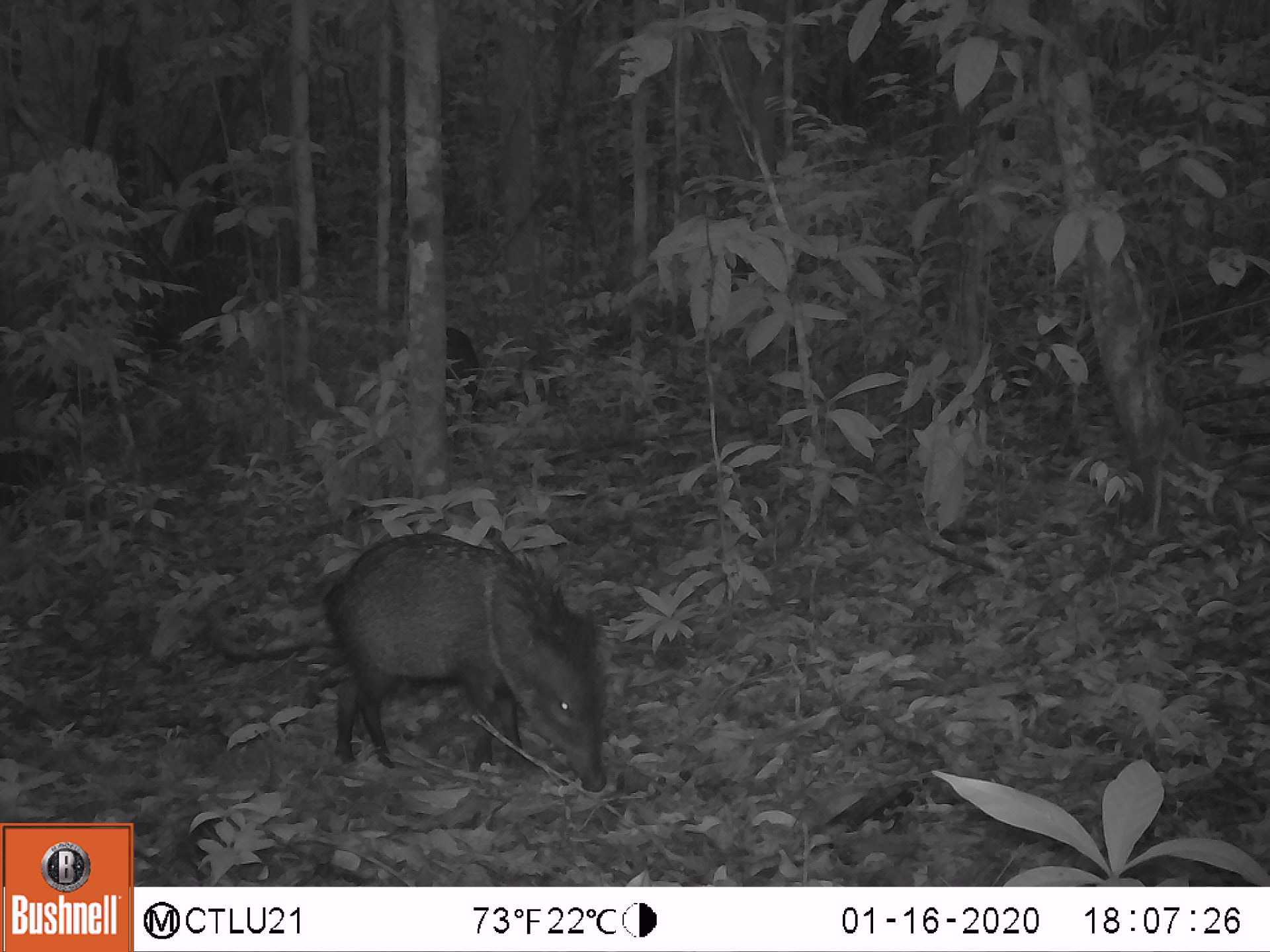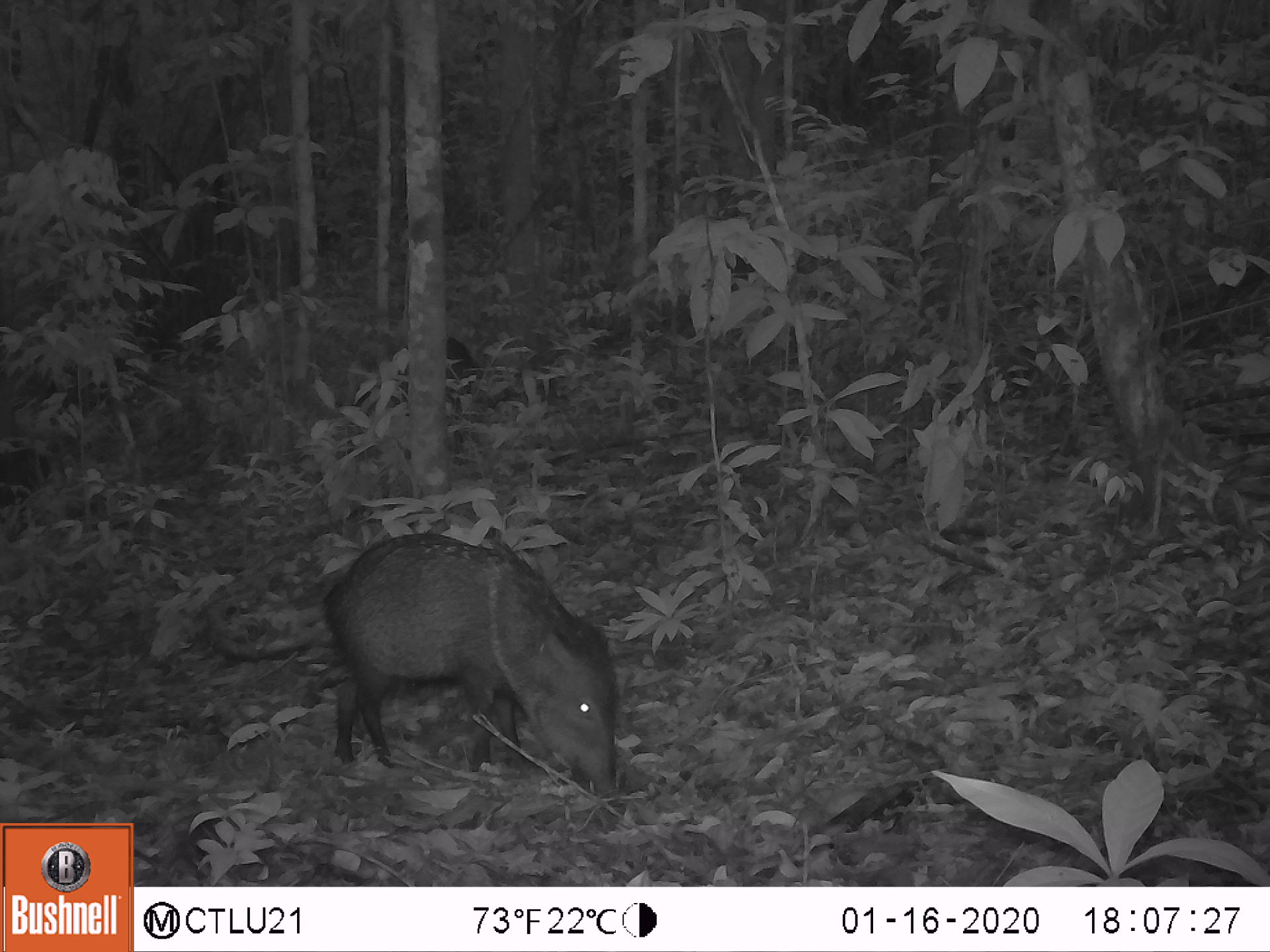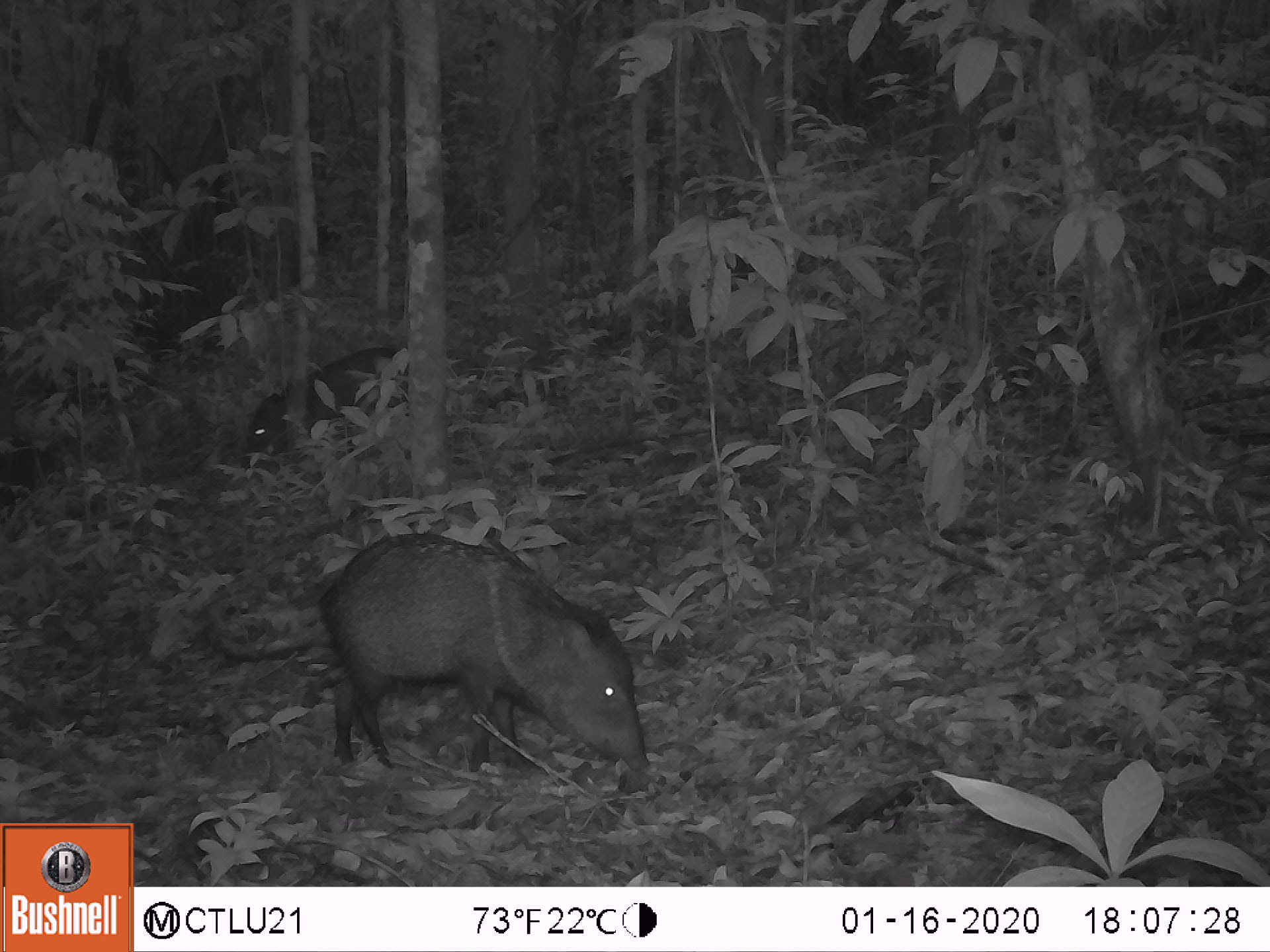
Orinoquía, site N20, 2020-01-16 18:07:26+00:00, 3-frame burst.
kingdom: Animalia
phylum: Chordata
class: Mammalia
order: Artiodactyla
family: Tayassuidae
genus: Pecari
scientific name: Pecari tajacu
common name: collared peccary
Collared peccary (Pecari tajacu).